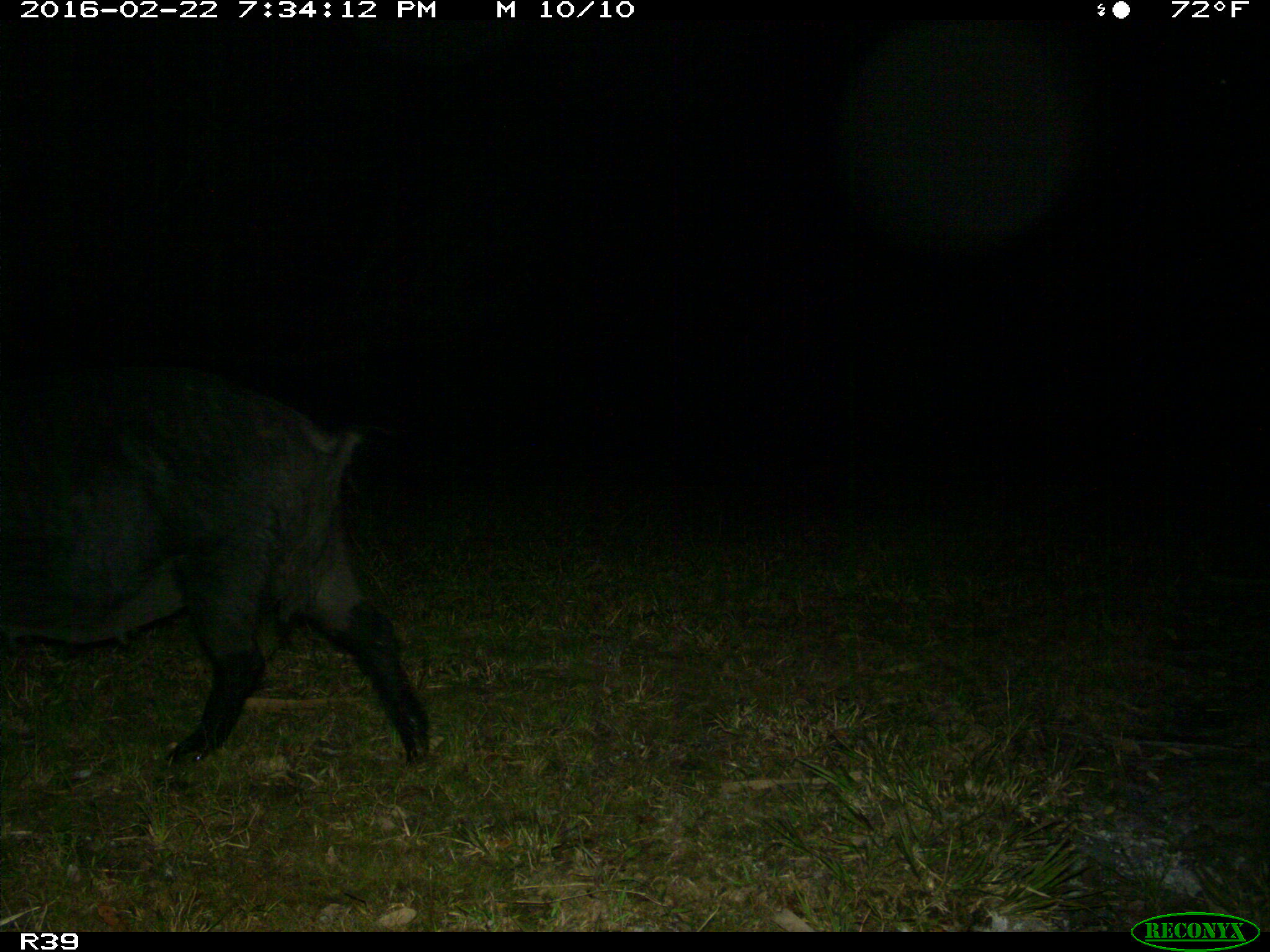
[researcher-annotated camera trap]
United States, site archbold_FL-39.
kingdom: Animalia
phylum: Chordata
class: Mammalia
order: Artiodactyla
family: Suidae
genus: Sus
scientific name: Sus scrofa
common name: wild boar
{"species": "Sus scrofa (wild boar)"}